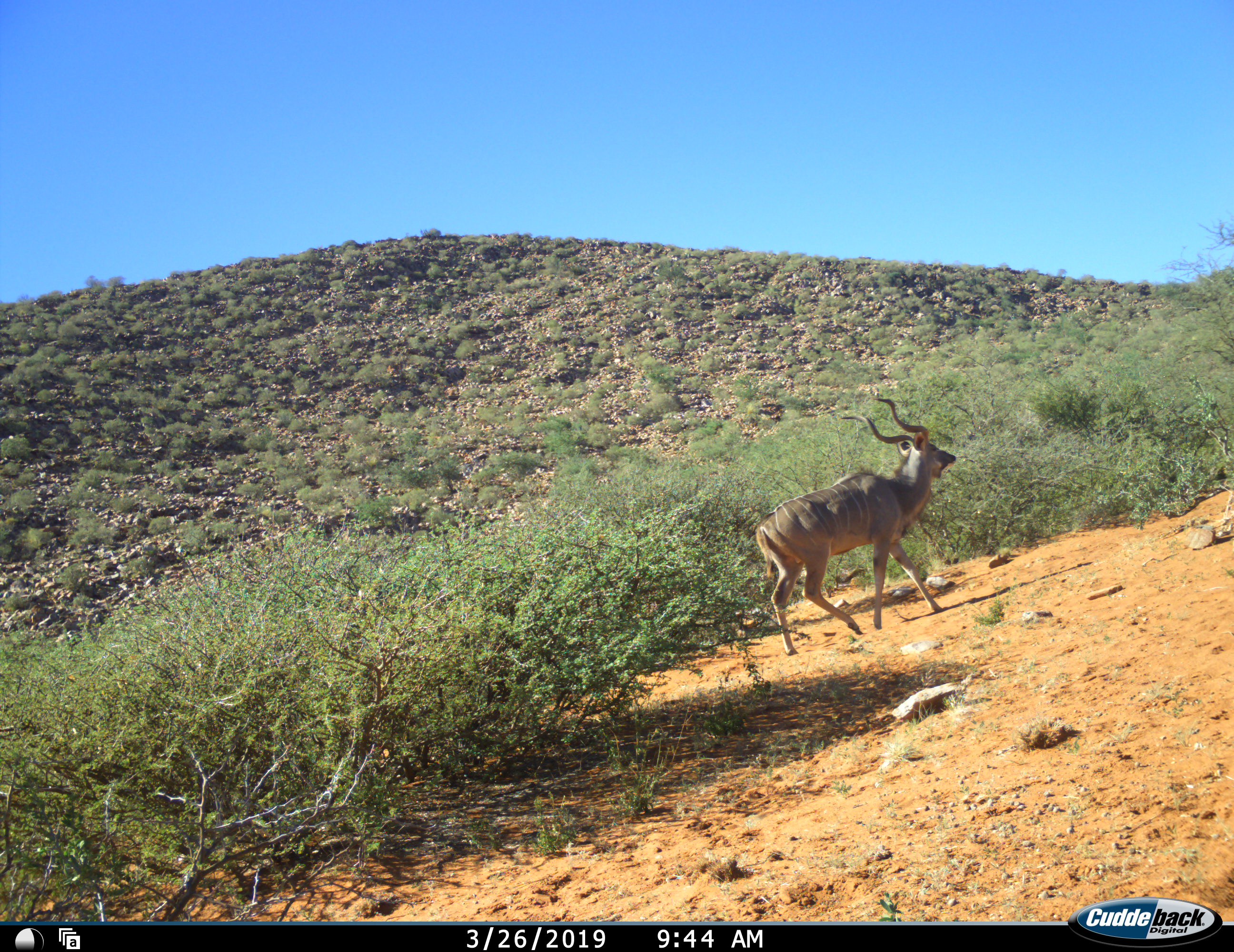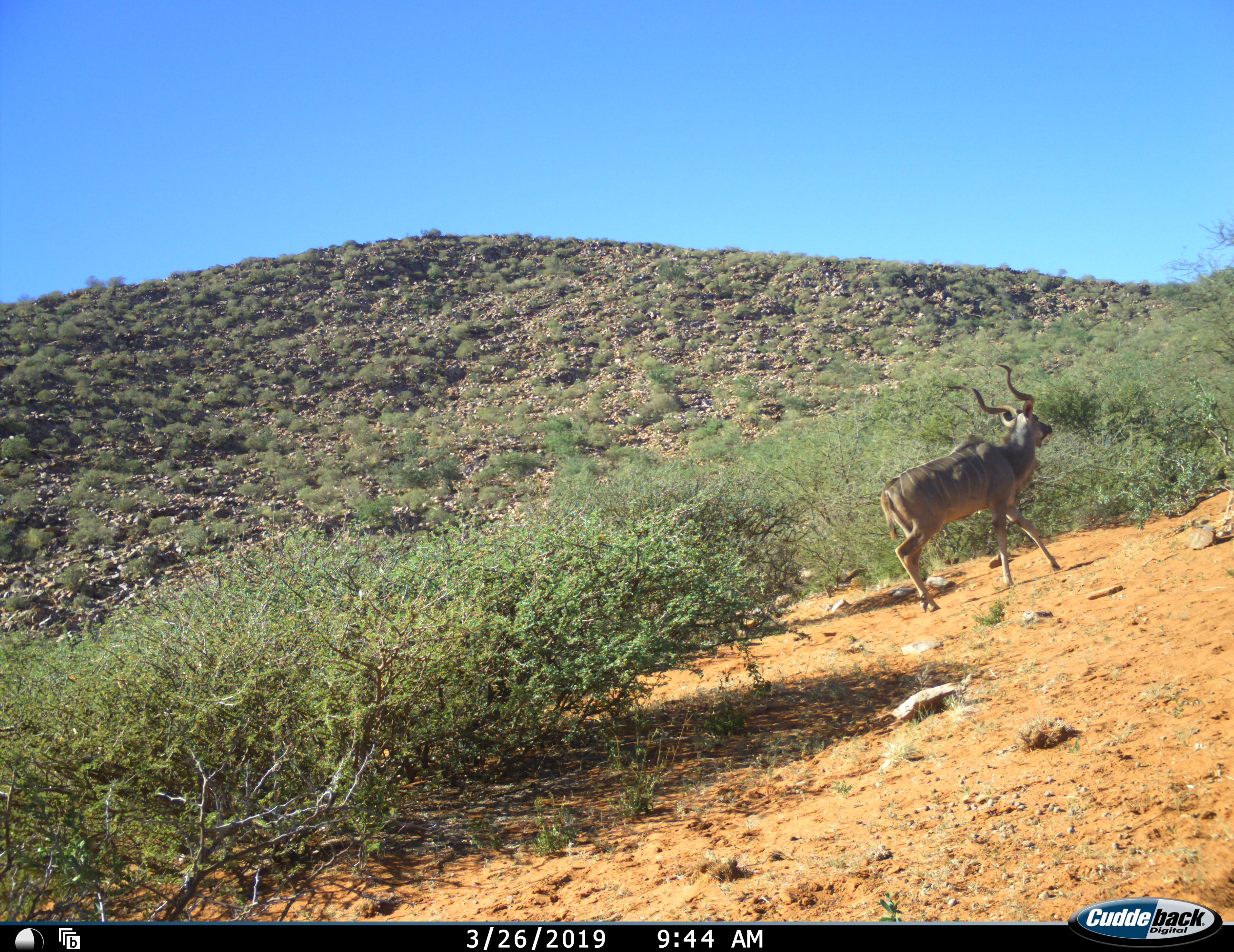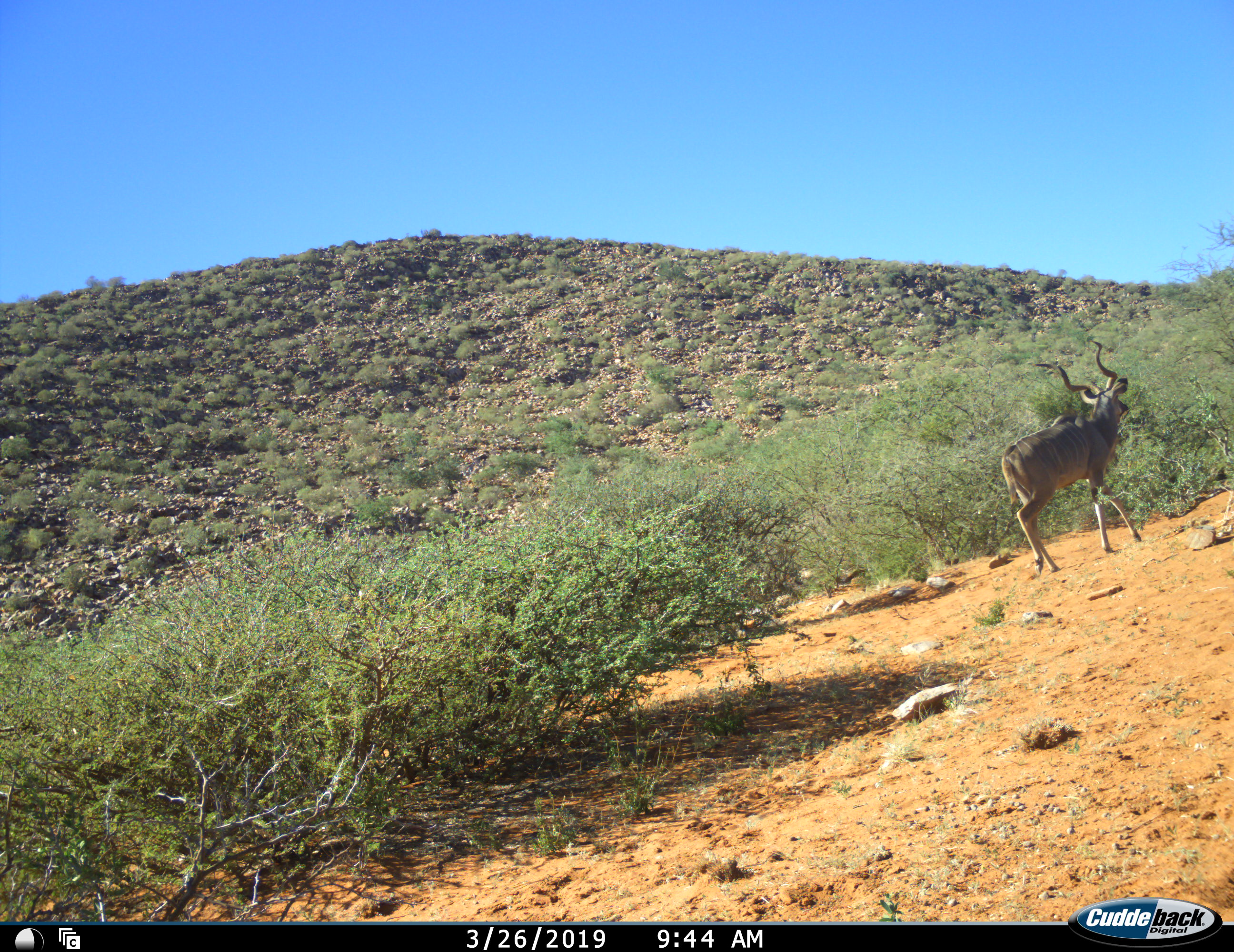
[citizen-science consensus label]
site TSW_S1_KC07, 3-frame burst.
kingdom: Animalia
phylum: Chordata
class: Mammalia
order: Artiodactyla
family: Bovidae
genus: Tragelaphus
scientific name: Tragelaphus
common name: kudu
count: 1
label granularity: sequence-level